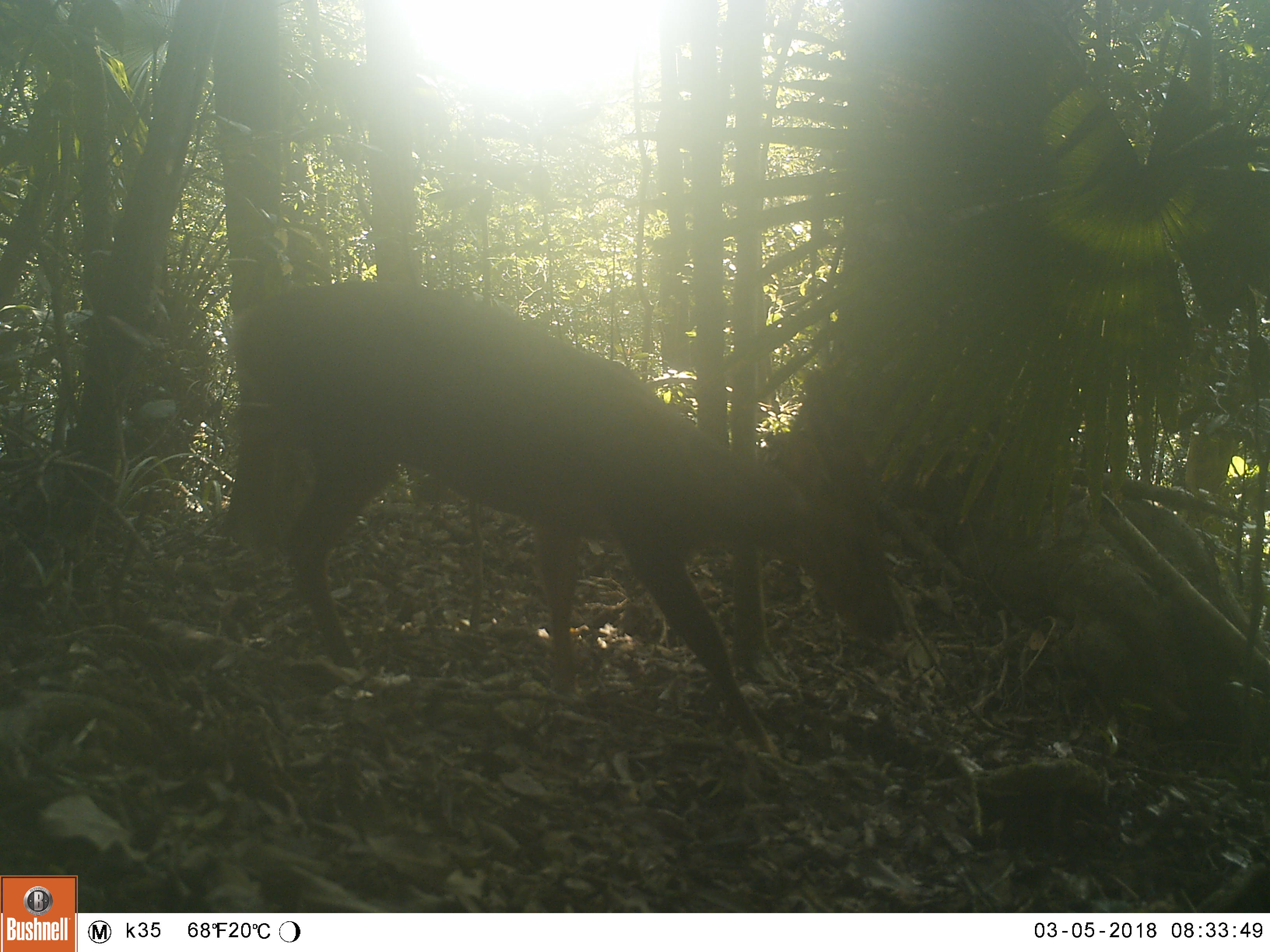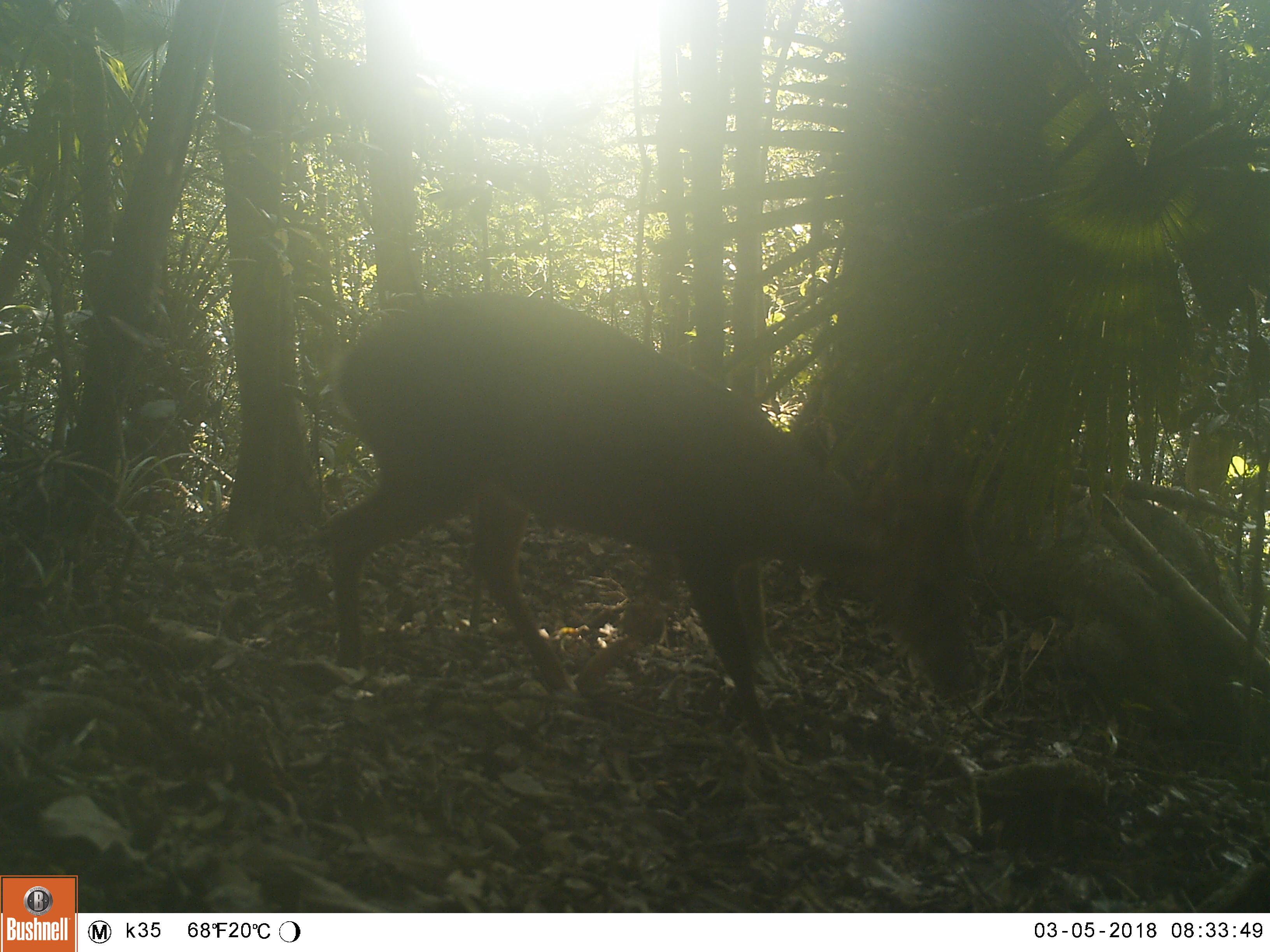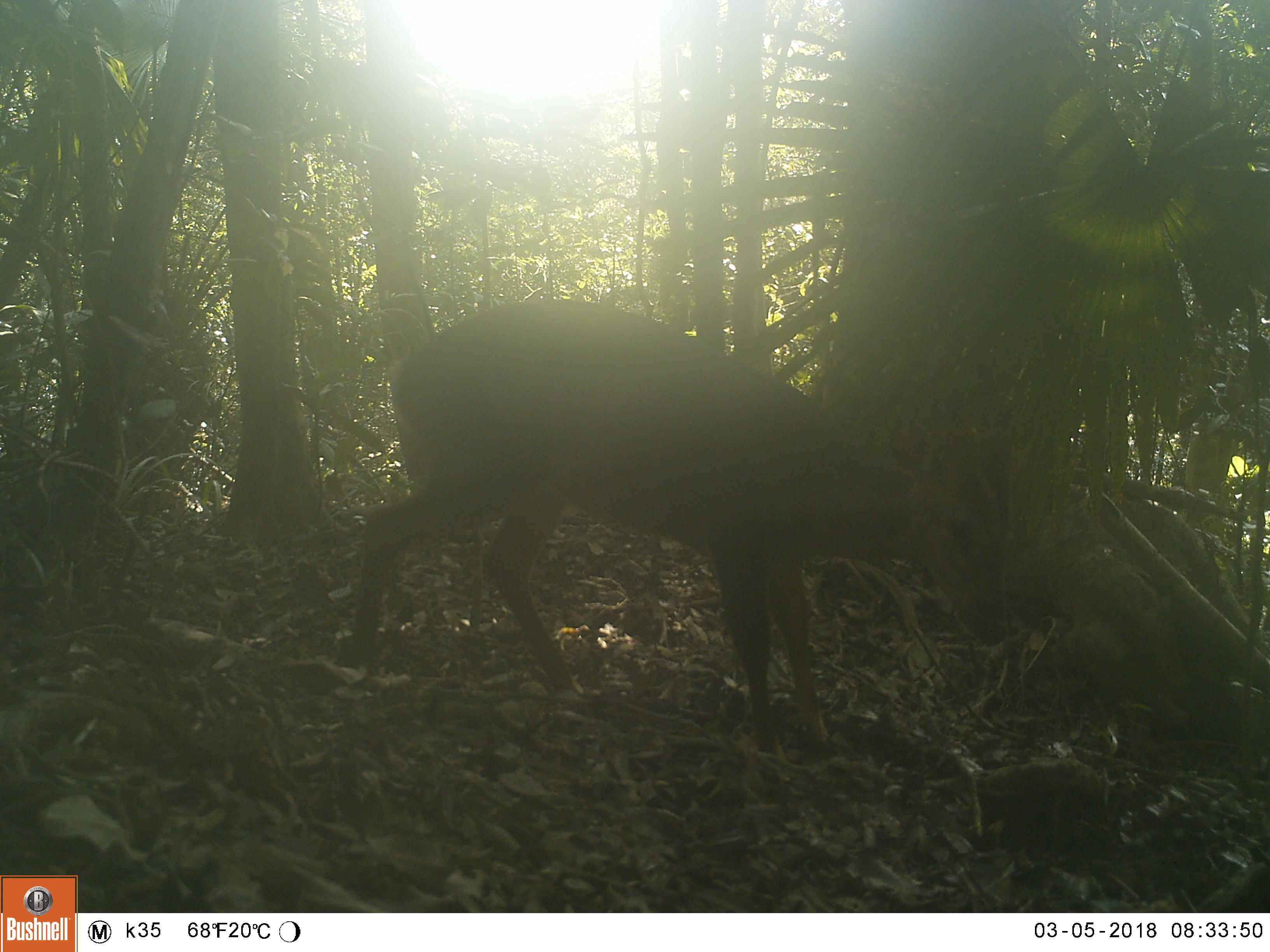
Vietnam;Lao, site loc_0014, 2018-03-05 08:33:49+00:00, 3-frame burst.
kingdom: Animalia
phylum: Chordata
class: Mammalia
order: Artiodactyla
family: Cervidae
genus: Muntiacus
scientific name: Muntiacus vuquangensis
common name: large-antlered muntjac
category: large antlered muntjac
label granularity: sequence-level